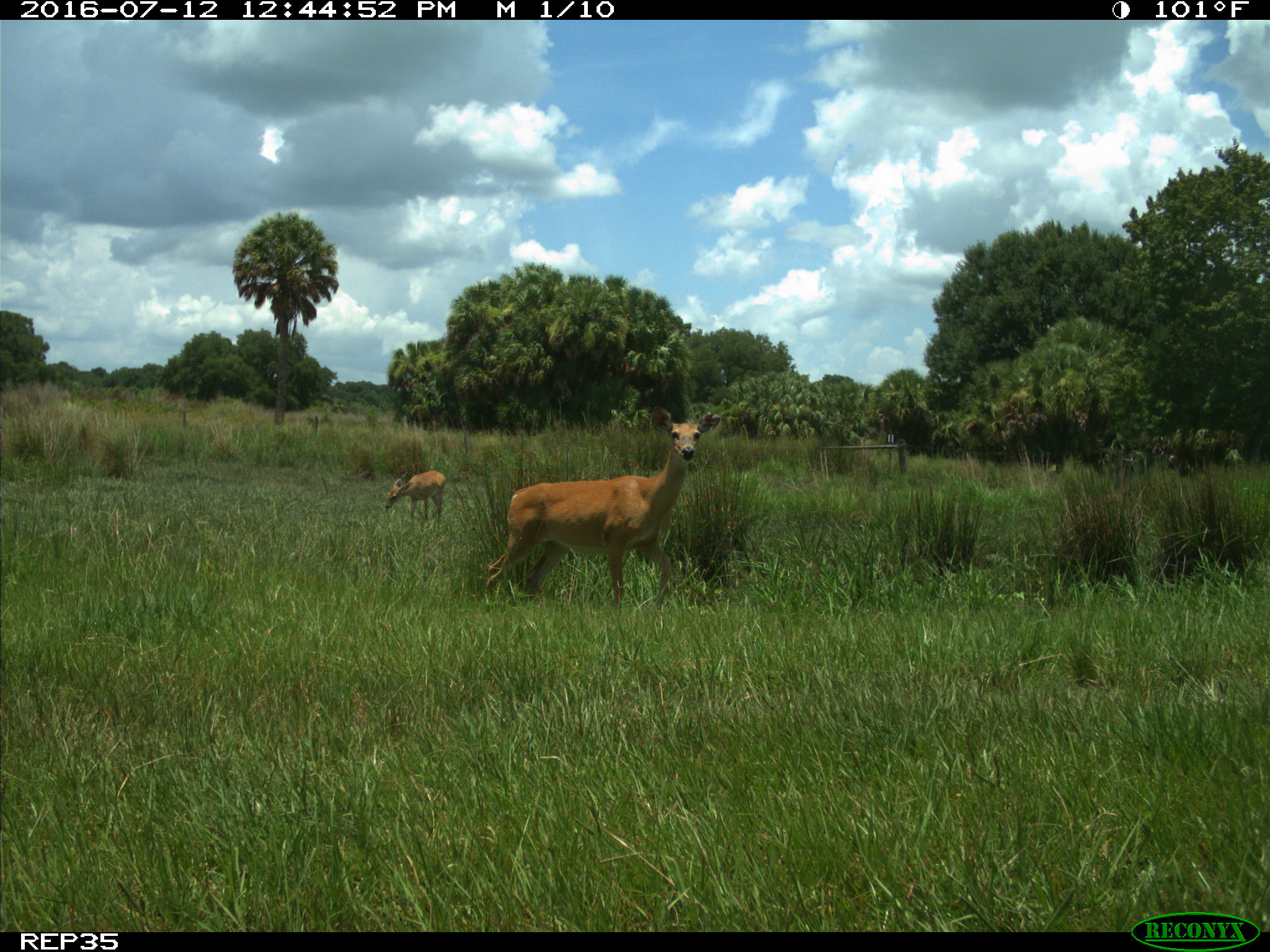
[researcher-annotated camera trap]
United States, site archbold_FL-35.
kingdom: Animalia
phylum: Chordata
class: Mammalia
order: Artiodactyla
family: Cervidae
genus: Odocoileus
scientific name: Odocoileus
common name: deer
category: unidentified deer